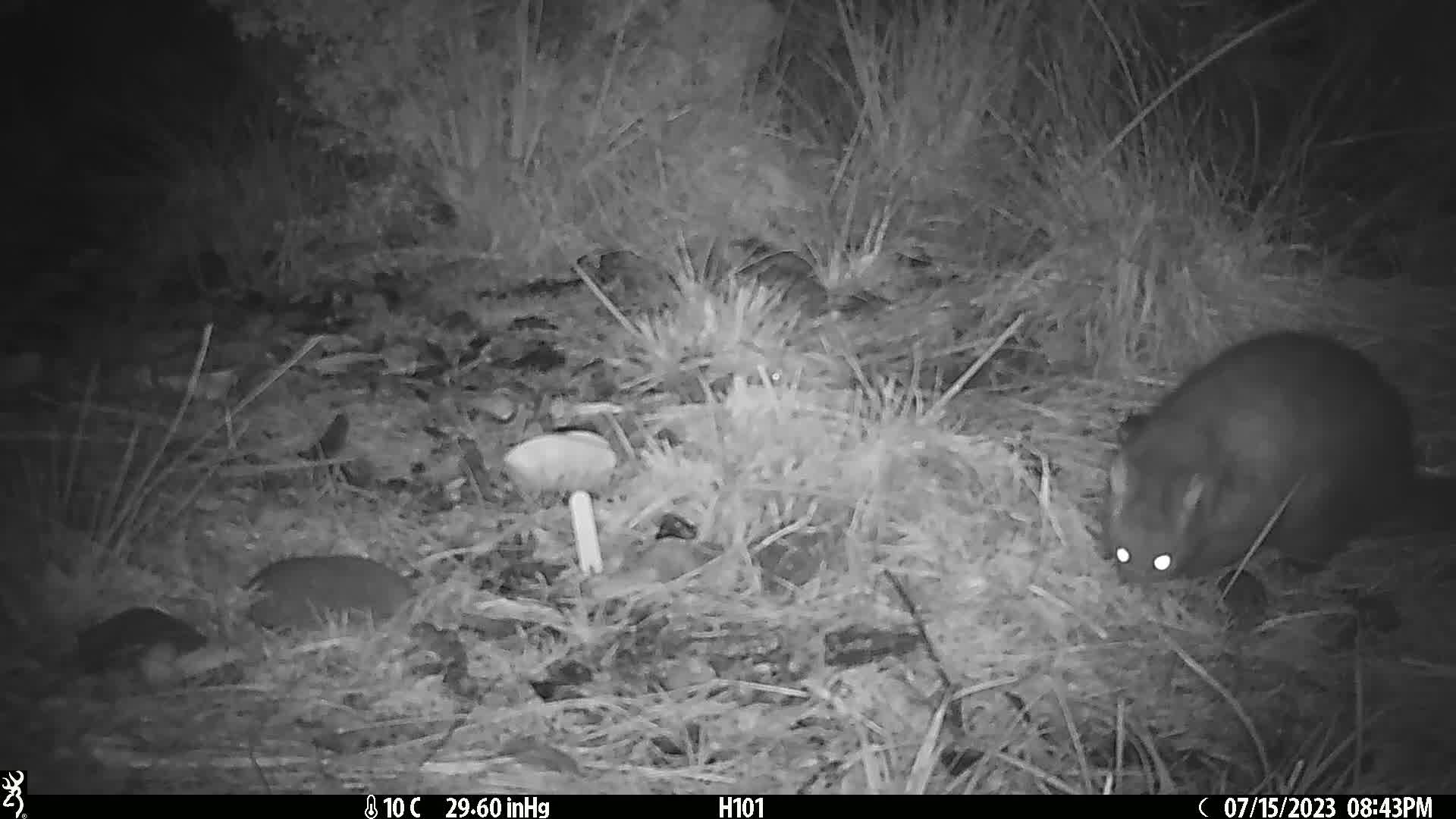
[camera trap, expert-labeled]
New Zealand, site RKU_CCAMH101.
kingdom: Animalia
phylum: Chordata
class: Mammalia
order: Diprotodontia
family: Phalangeridae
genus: Trichosurus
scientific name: Trichosurus vulpecula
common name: common brushtail possum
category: possum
Possum (common brushtail possum) (Trichosurus vulpecula).